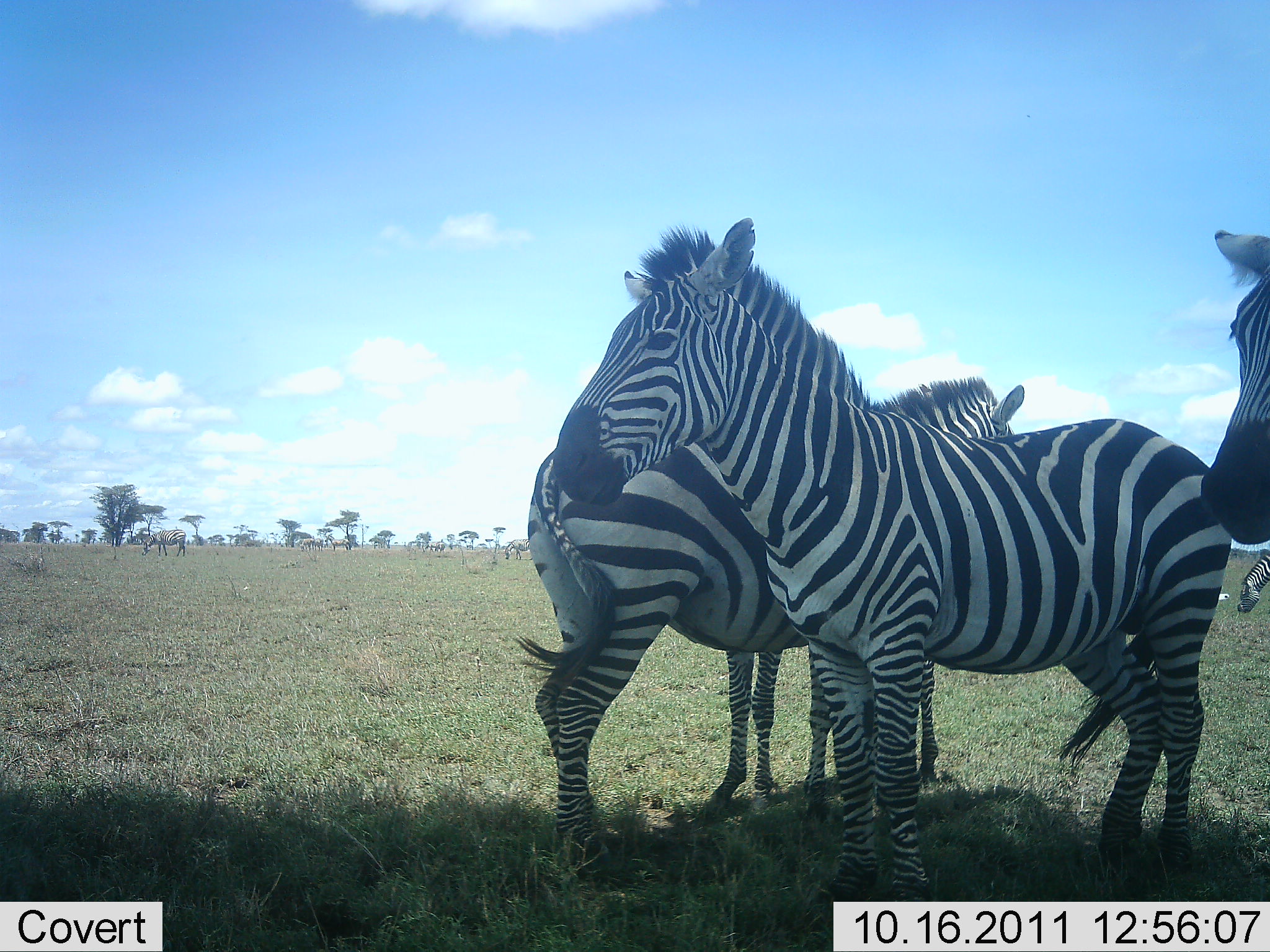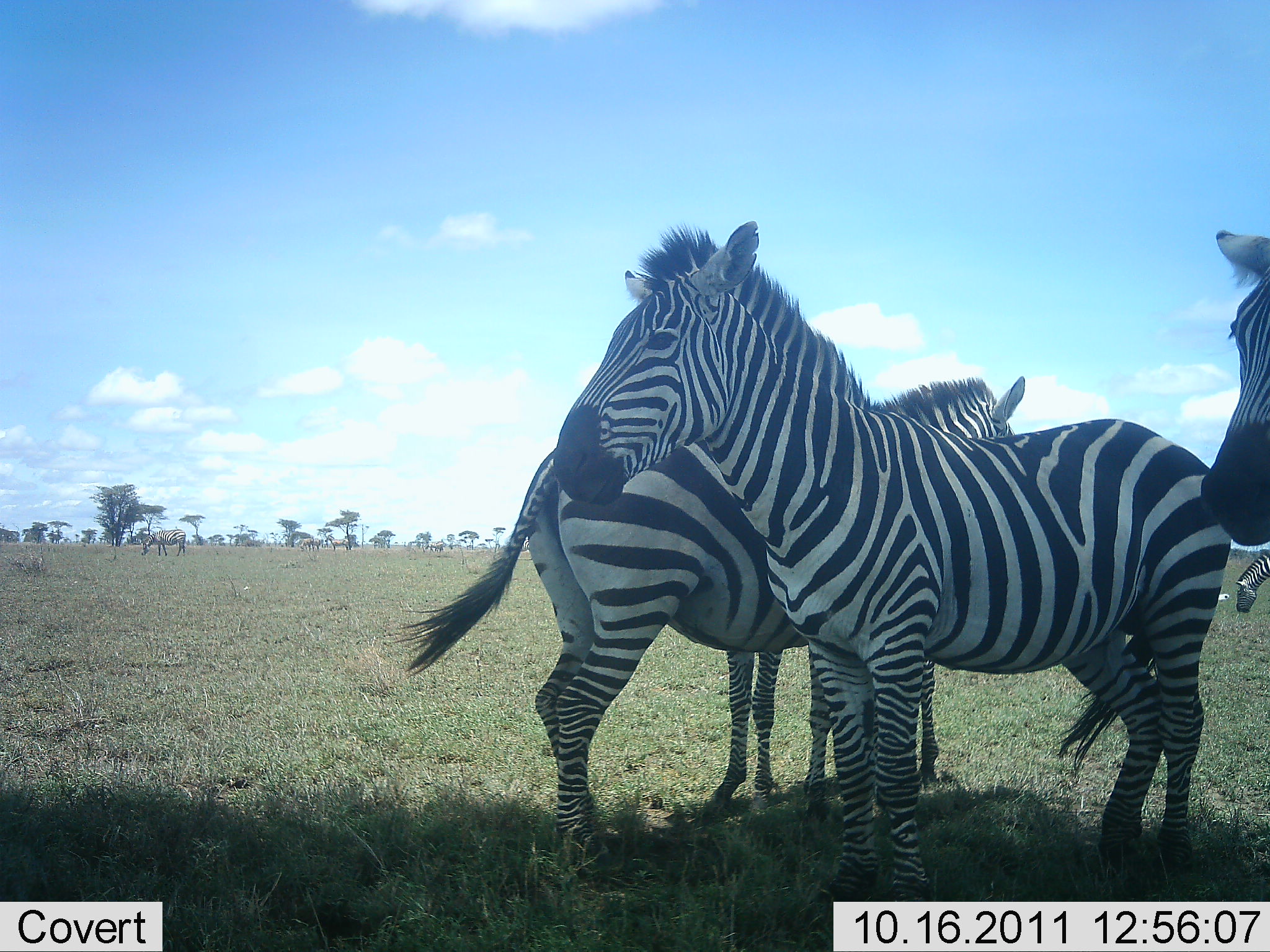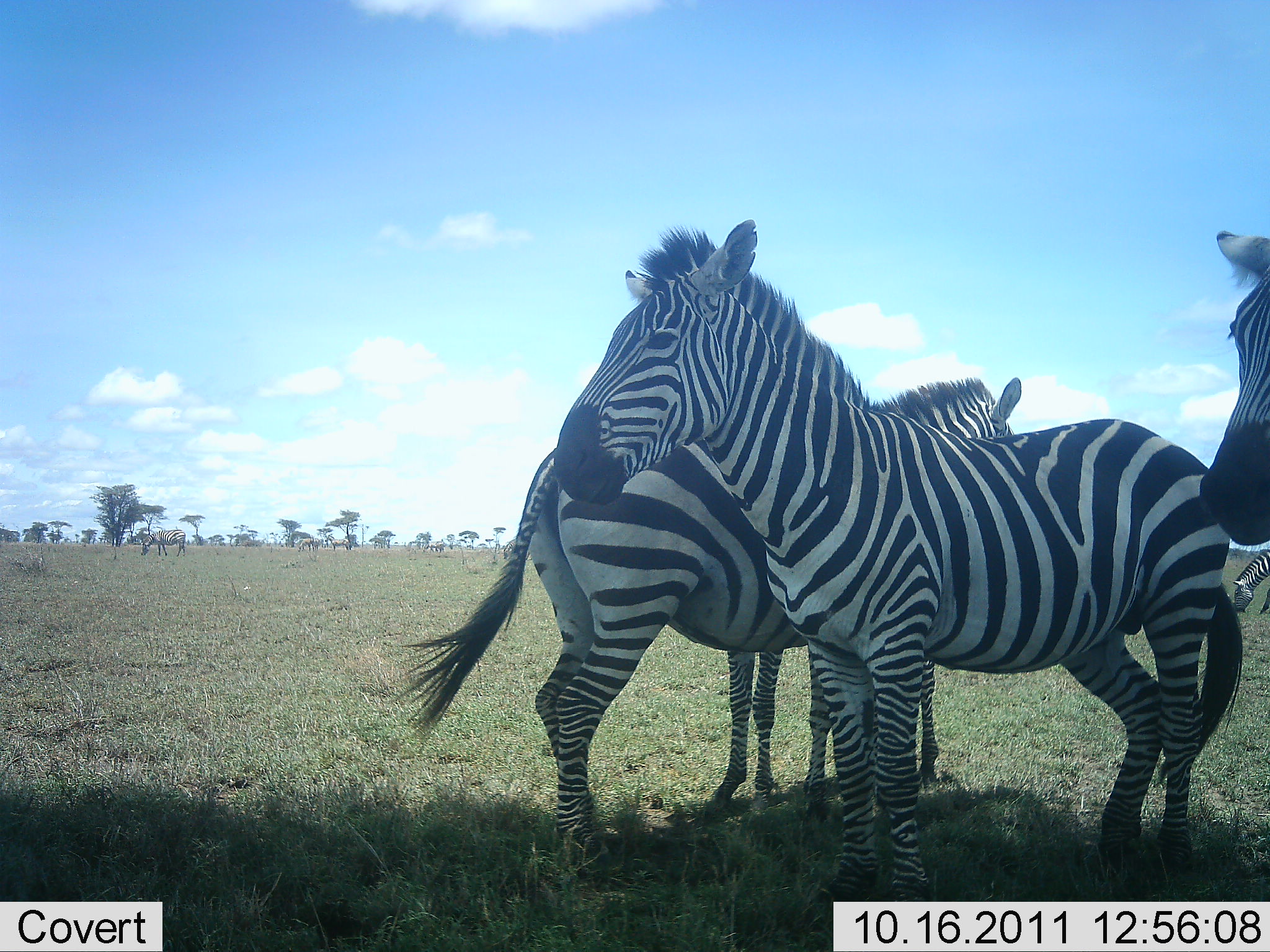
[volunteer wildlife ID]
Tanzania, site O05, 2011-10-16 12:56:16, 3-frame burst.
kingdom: Animalia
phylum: Chordata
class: Mammalia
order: Perissodactyla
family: Equidae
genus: Equus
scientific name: Equus quagga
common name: plains zebra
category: zebra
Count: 4.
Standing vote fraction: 100%.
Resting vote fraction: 19%.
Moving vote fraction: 6%.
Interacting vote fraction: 12%.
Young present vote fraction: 0%.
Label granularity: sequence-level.